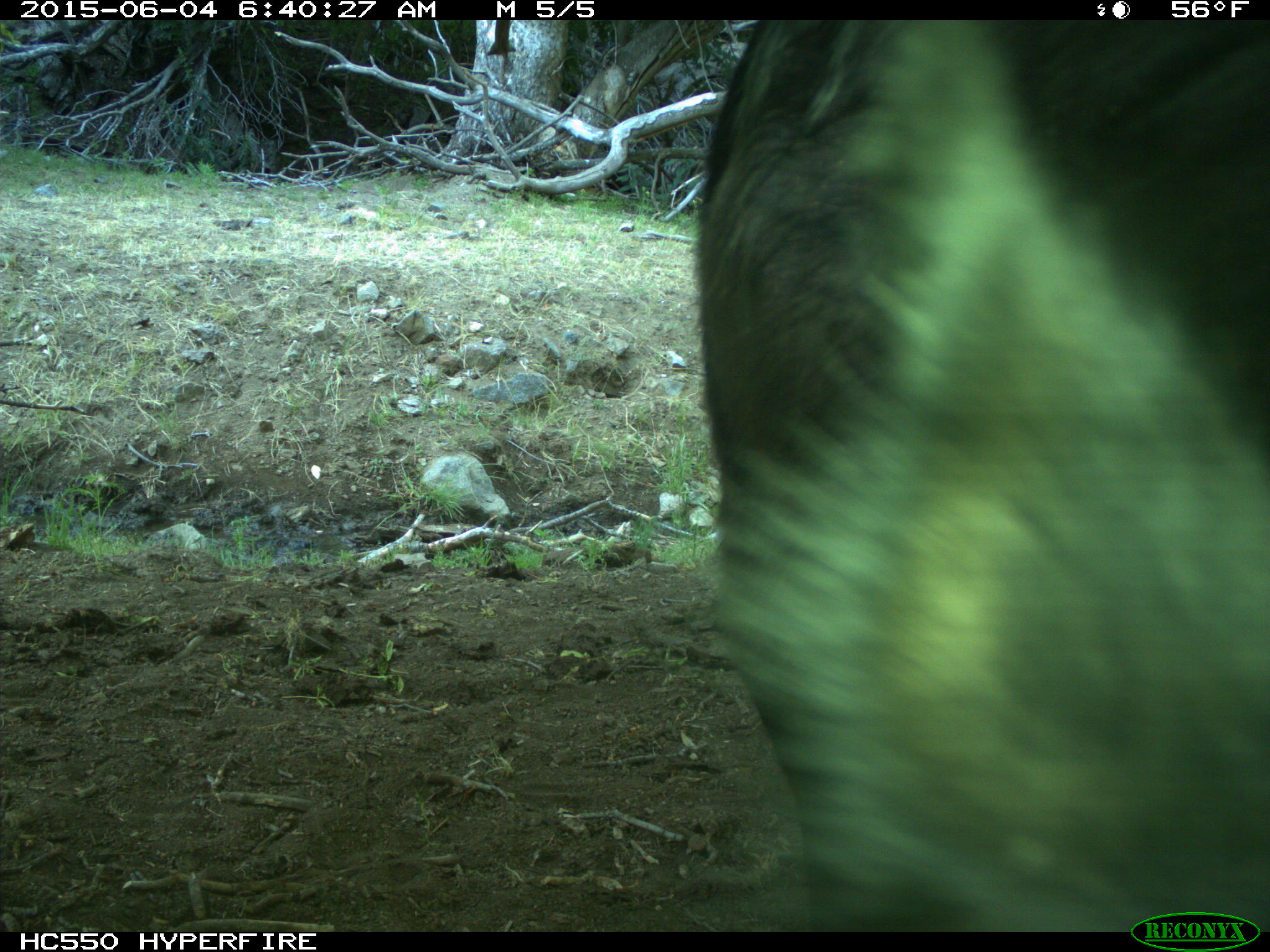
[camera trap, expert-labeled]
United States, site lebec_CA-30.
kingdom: Animalia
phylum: Chordata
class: Mammalia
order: Artiodactyla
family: Bovidae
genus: Bos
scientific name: Bos taurus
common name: domestic cow